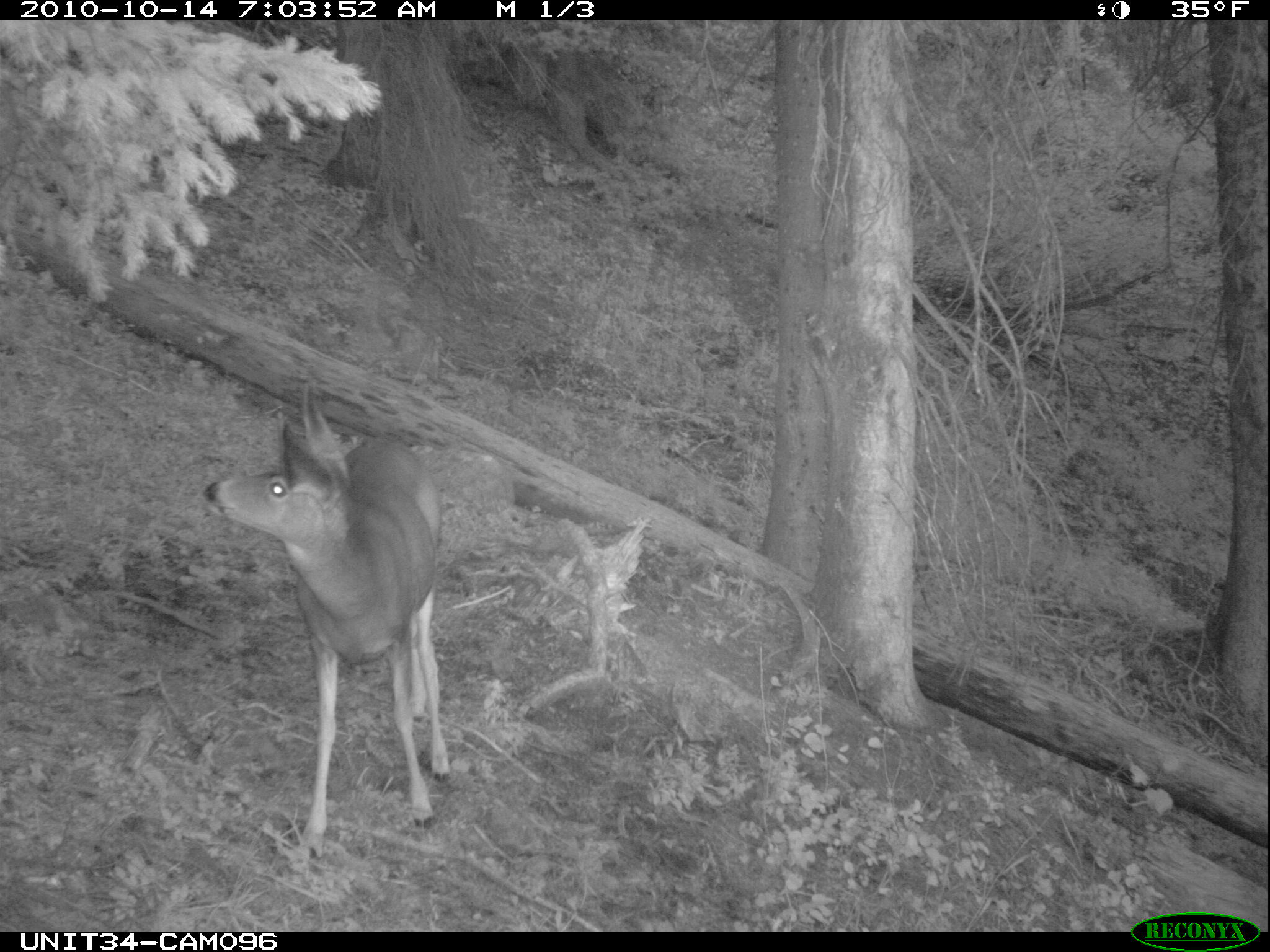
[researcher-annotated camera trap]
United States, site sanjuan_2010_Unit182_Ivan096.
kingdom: Animalia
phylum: Chordata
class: Mammalia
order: Artiodactyla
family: Cervidae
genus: Odocoileus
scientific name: Odocoileus hemionus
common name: mule deer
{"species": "Odocoileus hemionus (mule deer)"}